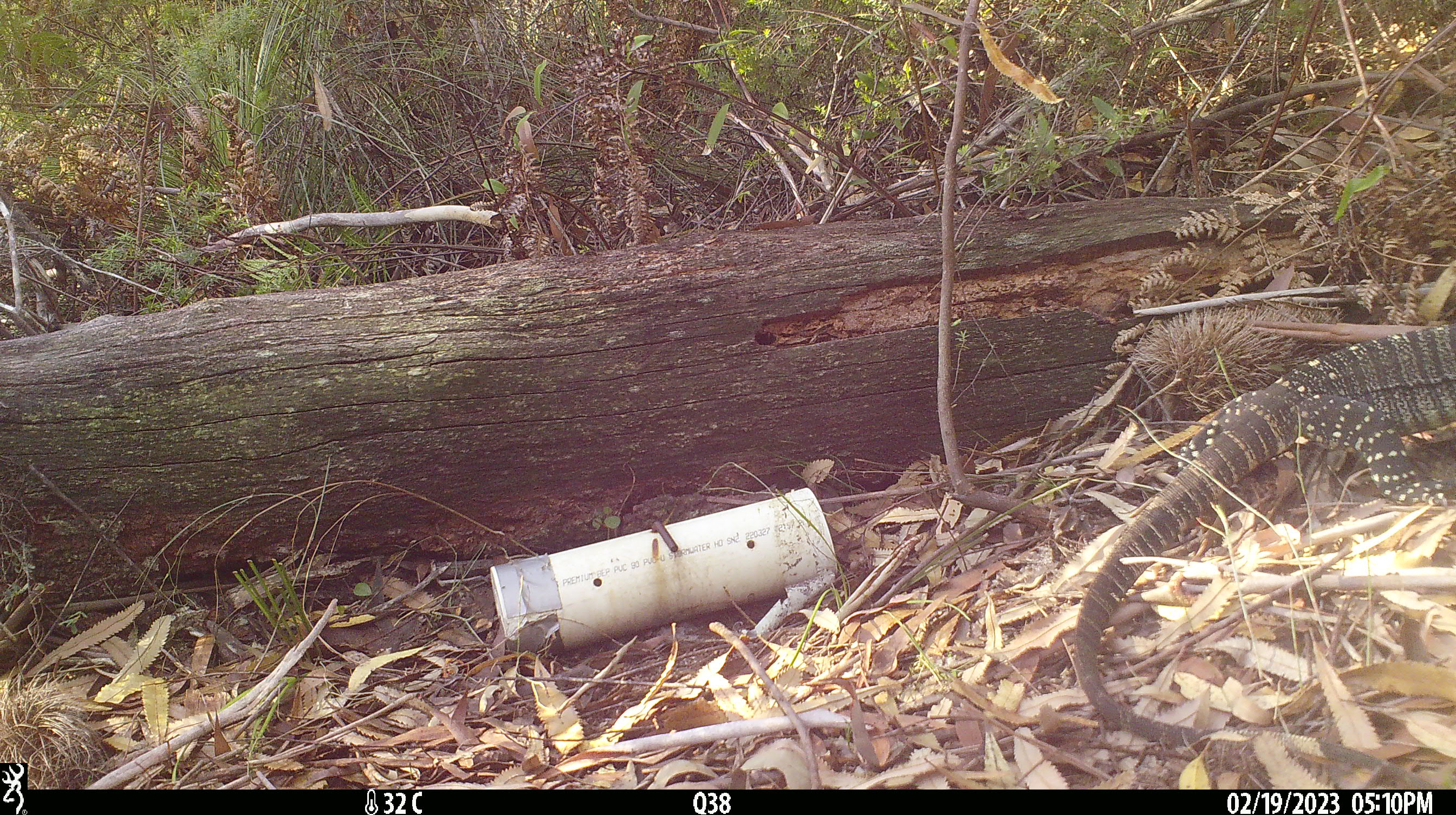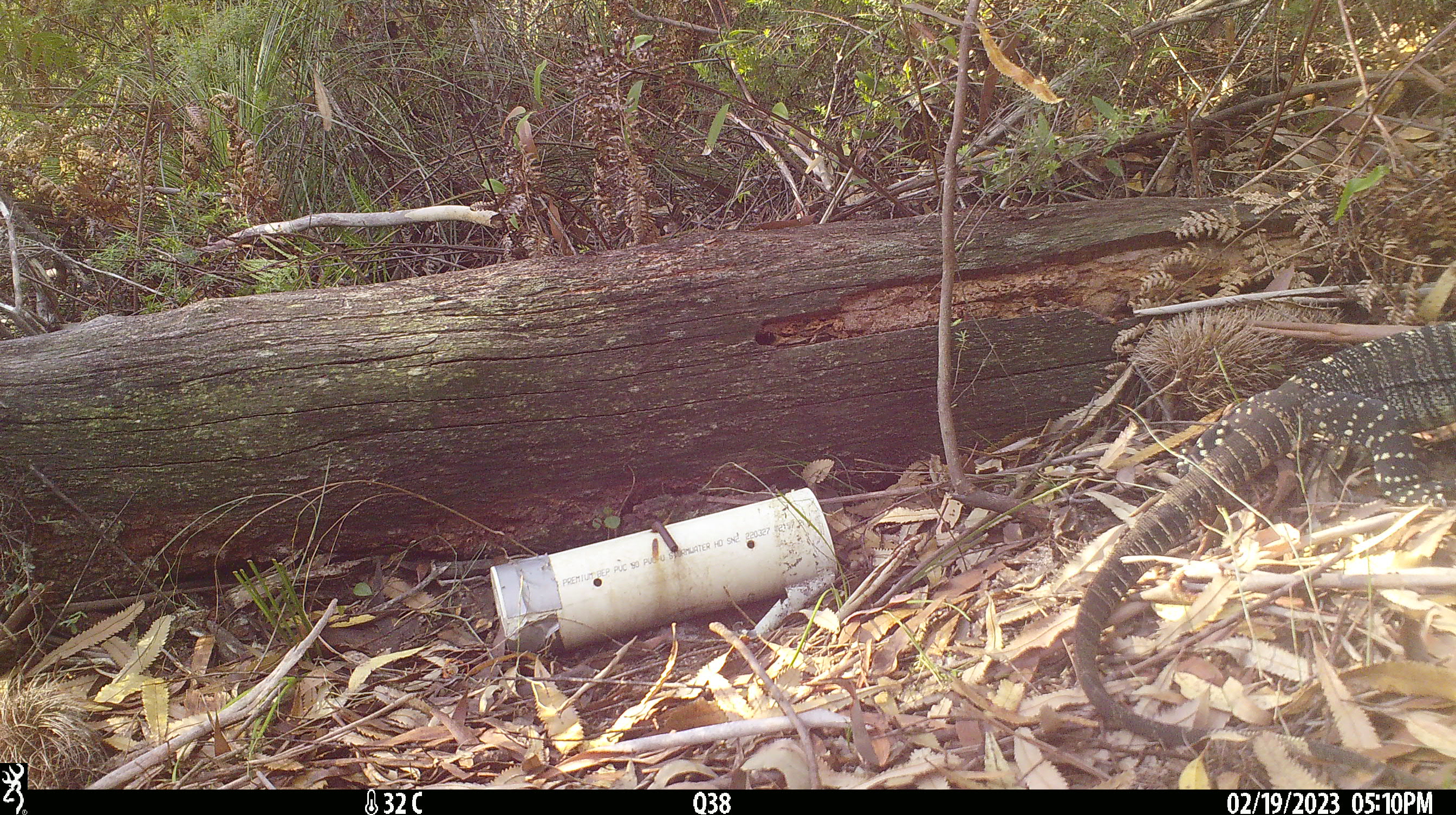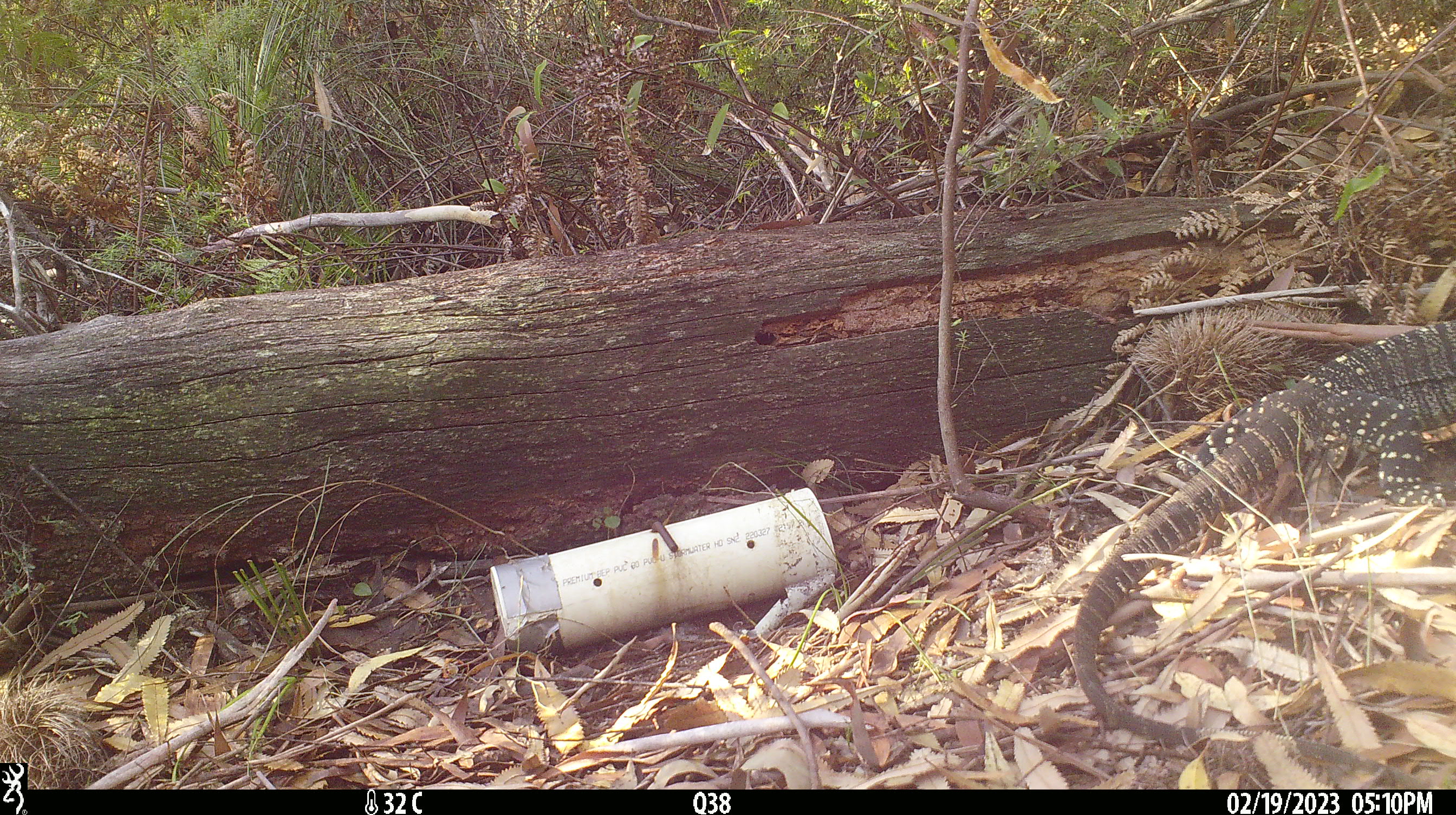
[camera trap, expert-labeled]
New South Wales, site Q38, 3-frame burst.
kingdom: Animalia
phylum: Chordata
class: Reptilia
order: Squamata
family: Varanidae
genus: Varanus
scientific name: Varanus varius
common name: lace monitor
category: goanna